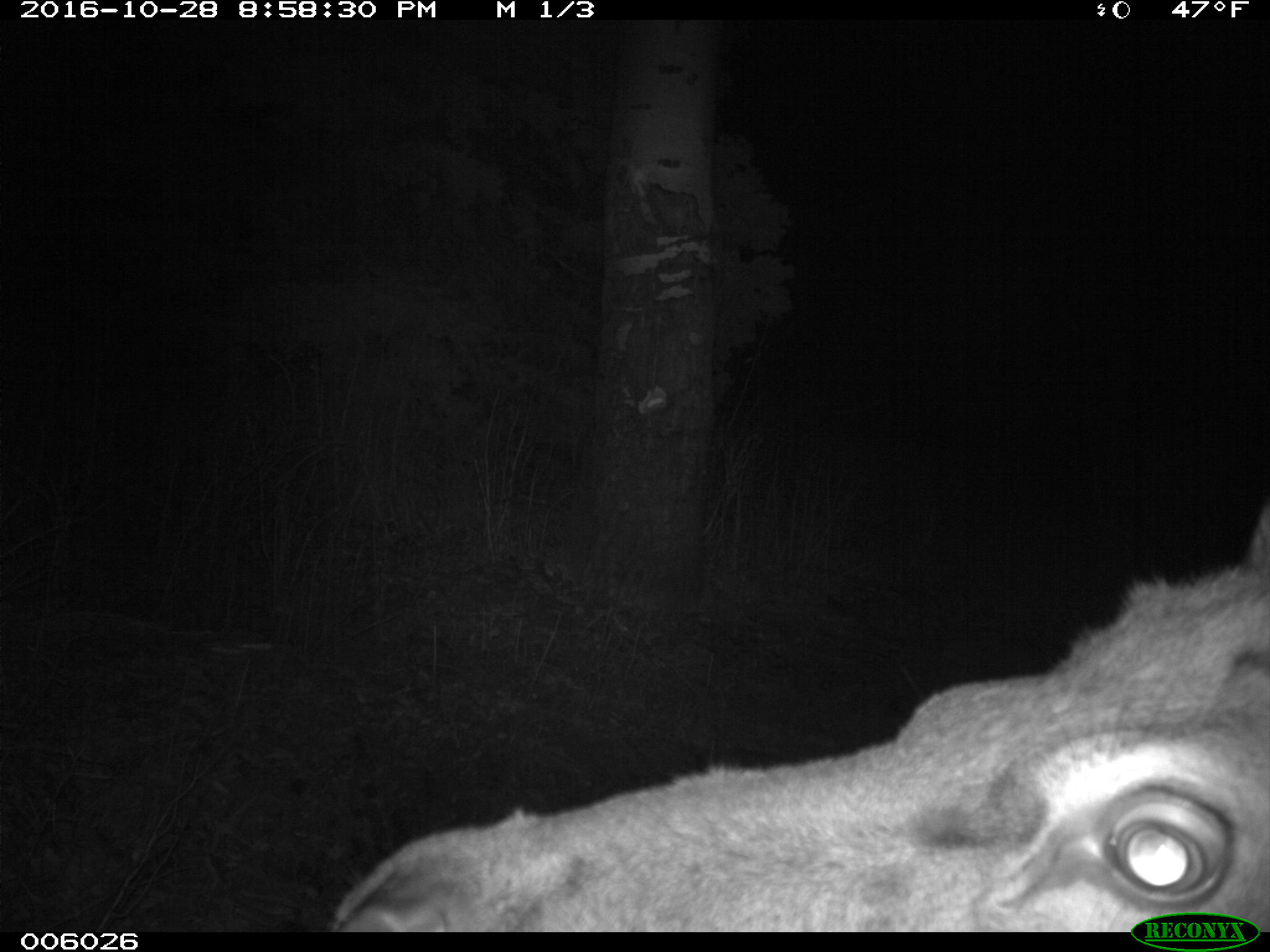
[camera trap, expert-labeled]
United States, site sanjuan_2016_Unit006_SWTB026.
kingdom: Animalia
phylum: Chordata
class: Mammalia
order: Artiodactyla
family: Cervidae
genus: Cervus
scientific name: Cervus elaphus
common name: red deer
Cervus elaphus (red deer).